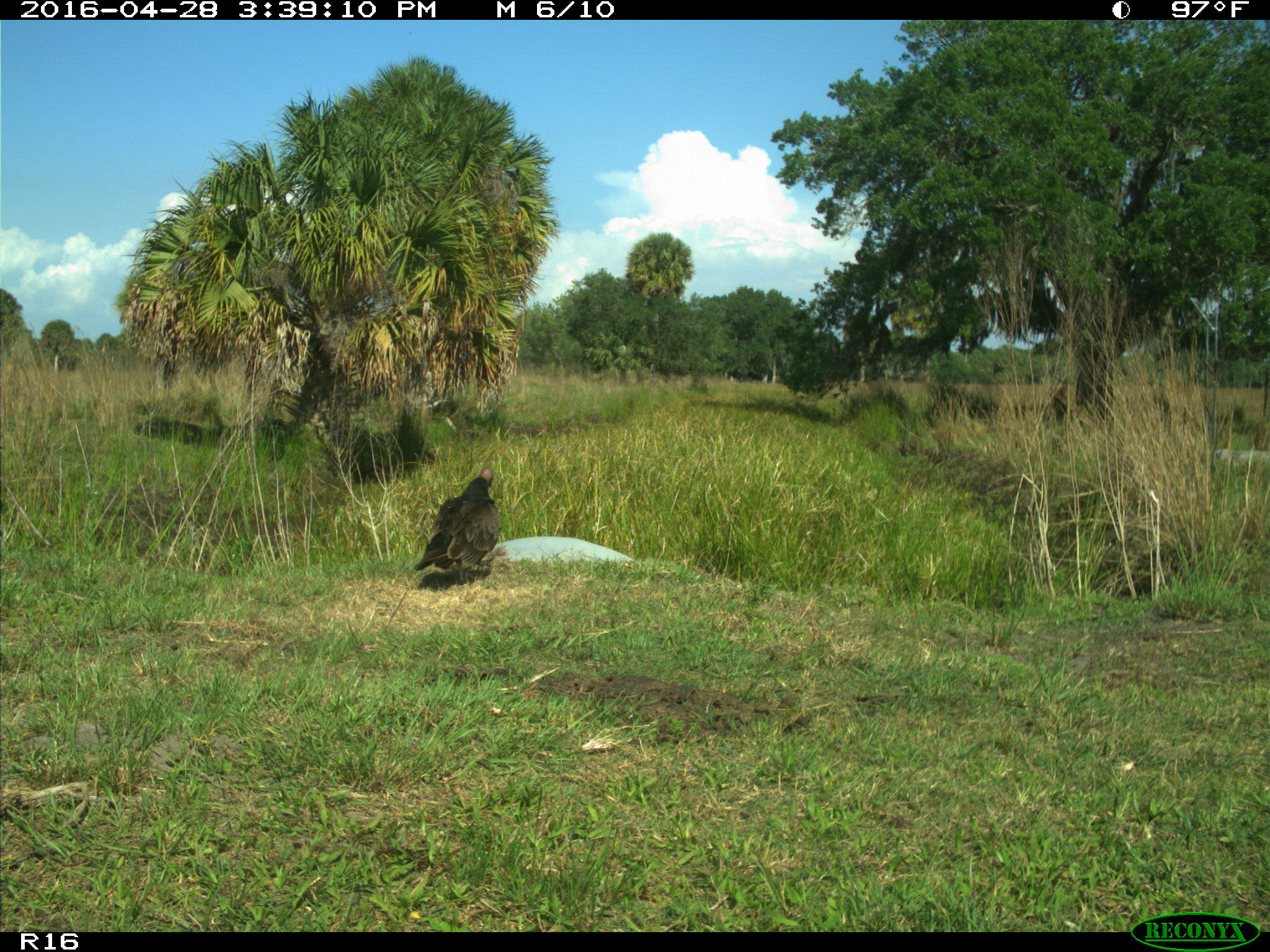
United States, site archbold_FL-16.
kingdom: Animalia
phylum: Chordata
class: Aves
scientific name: Aves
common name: birds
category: unidentified bird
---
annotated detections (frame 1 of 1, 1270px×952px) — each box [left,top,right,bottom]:
animal: [414,467,502,585]